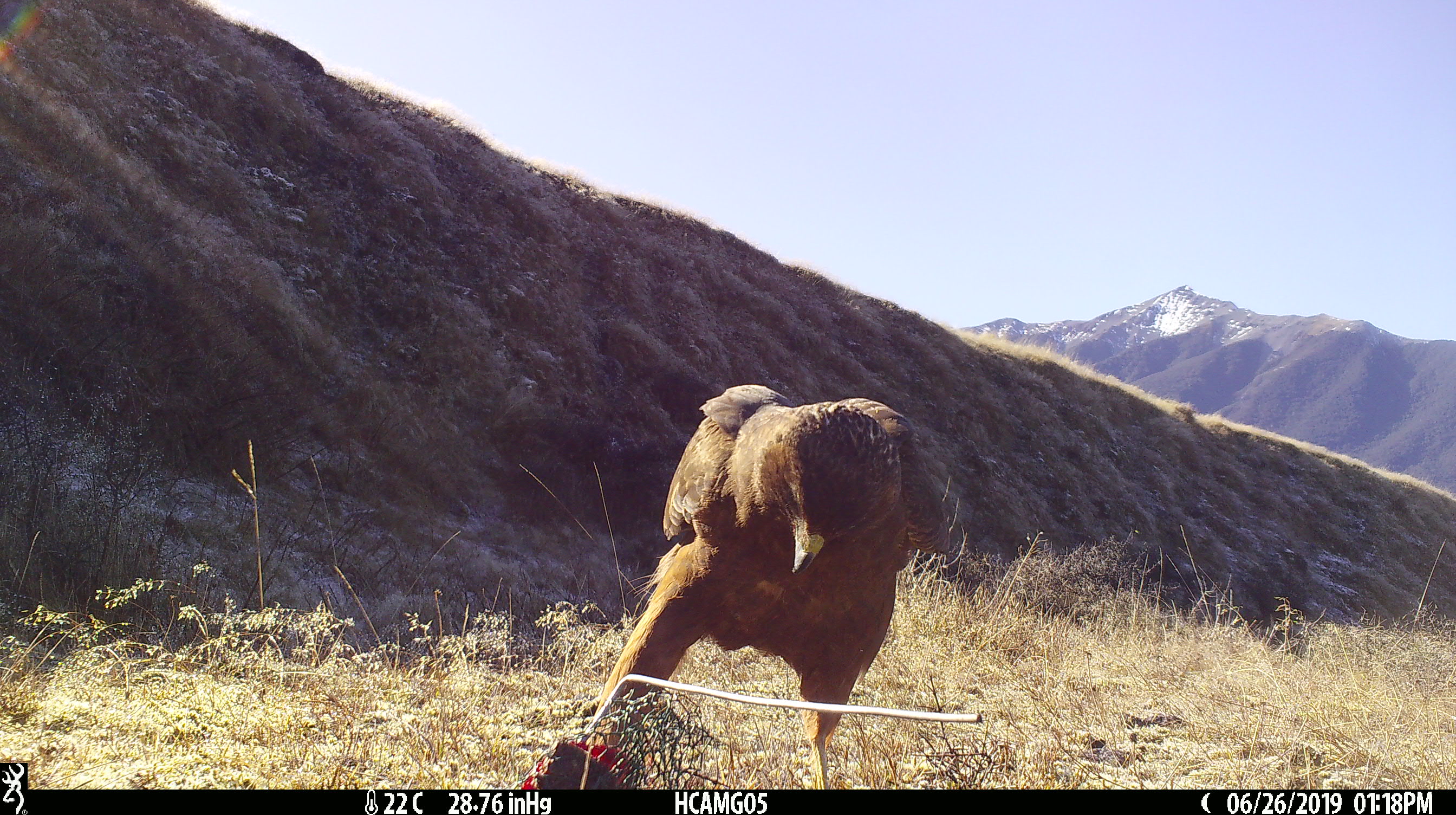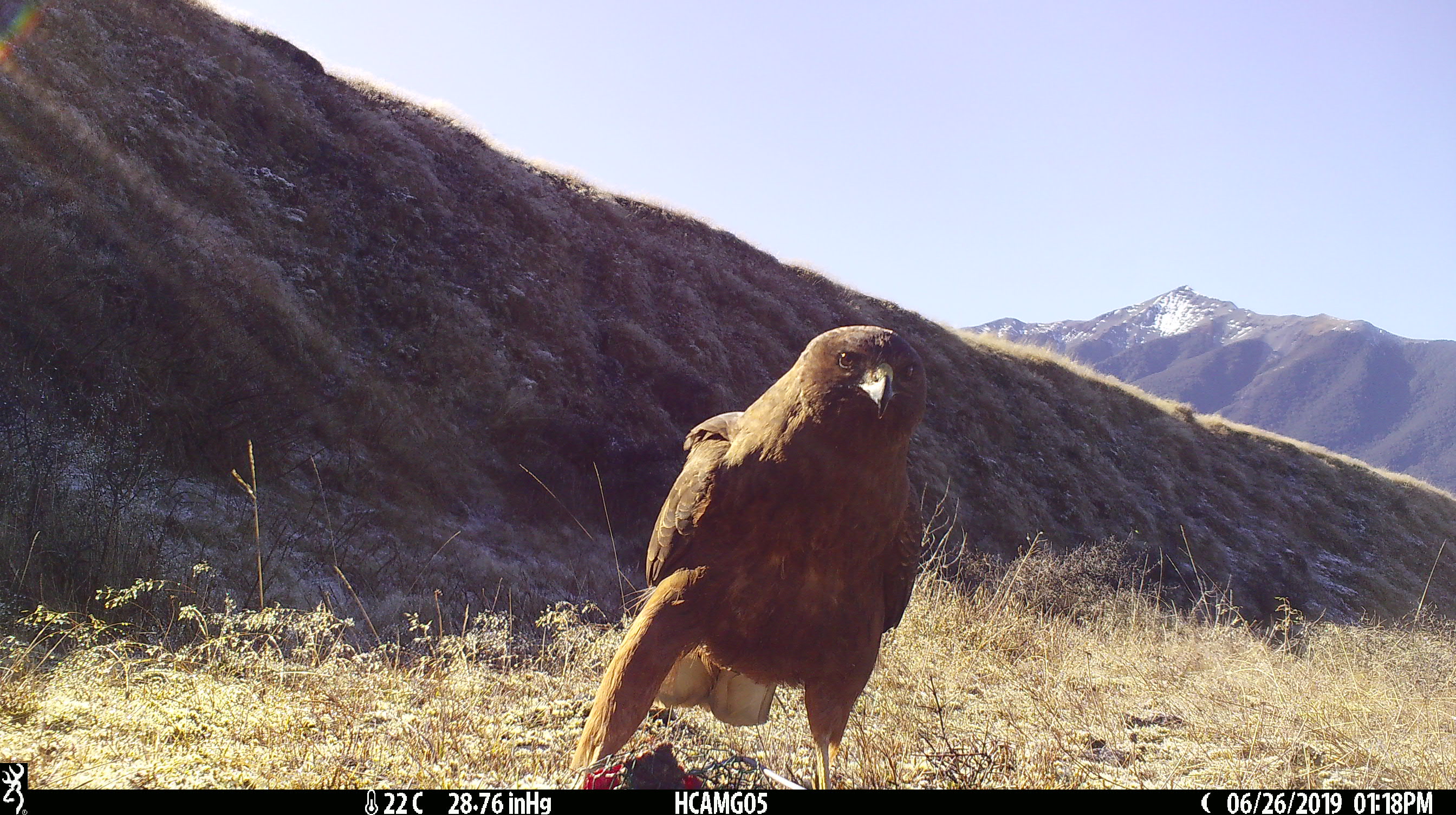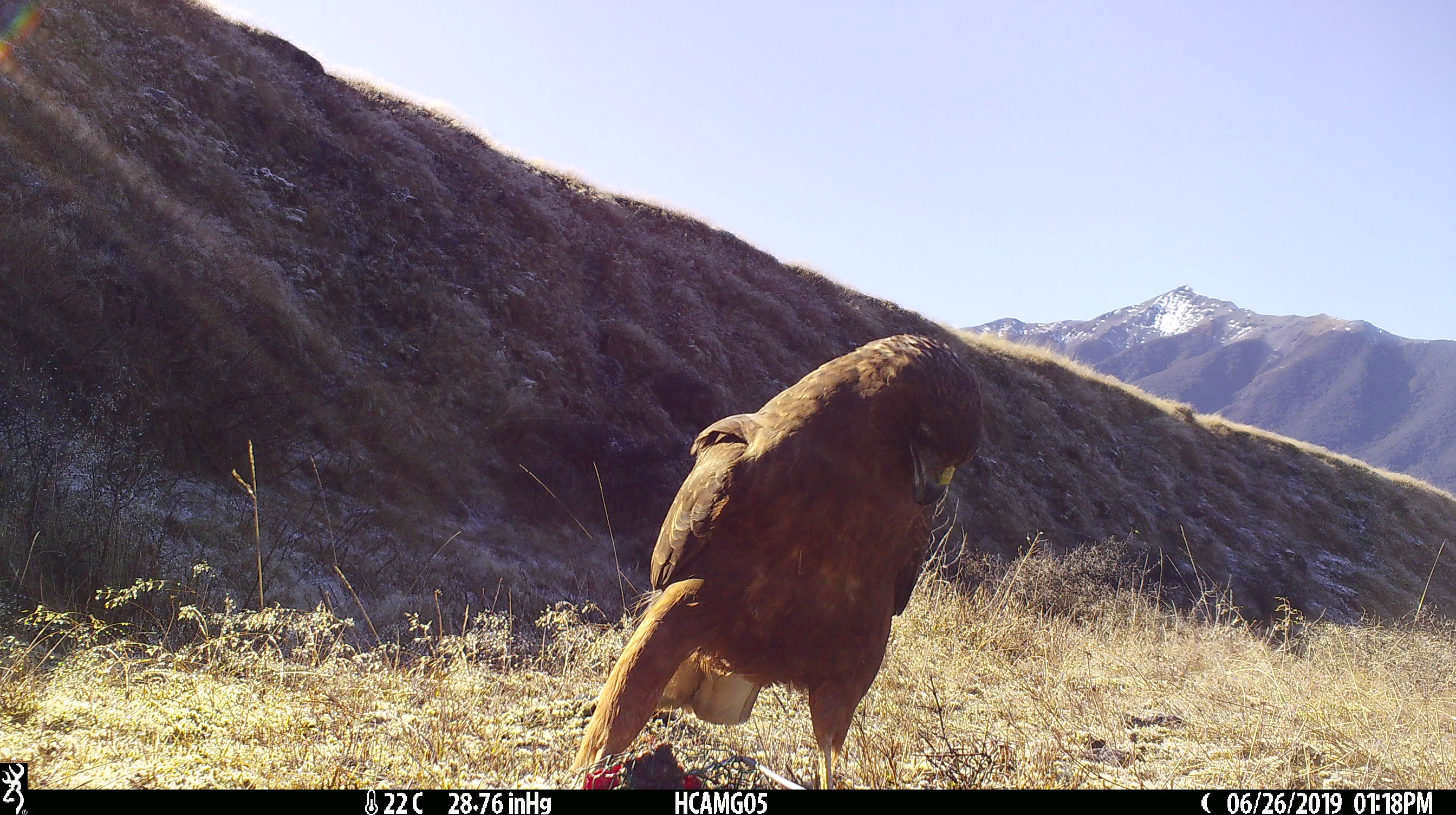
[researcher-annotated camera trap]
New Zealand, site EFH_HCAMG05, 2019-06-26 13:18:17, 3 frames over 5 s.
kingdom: Animalia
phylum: Chordata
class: Aves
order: Accipitriformes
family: Accipitridae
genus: Circus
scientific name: Circus approximans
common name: swamp harrier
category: harrier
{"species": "harrier (swamp harrier) (Circus approximans)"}